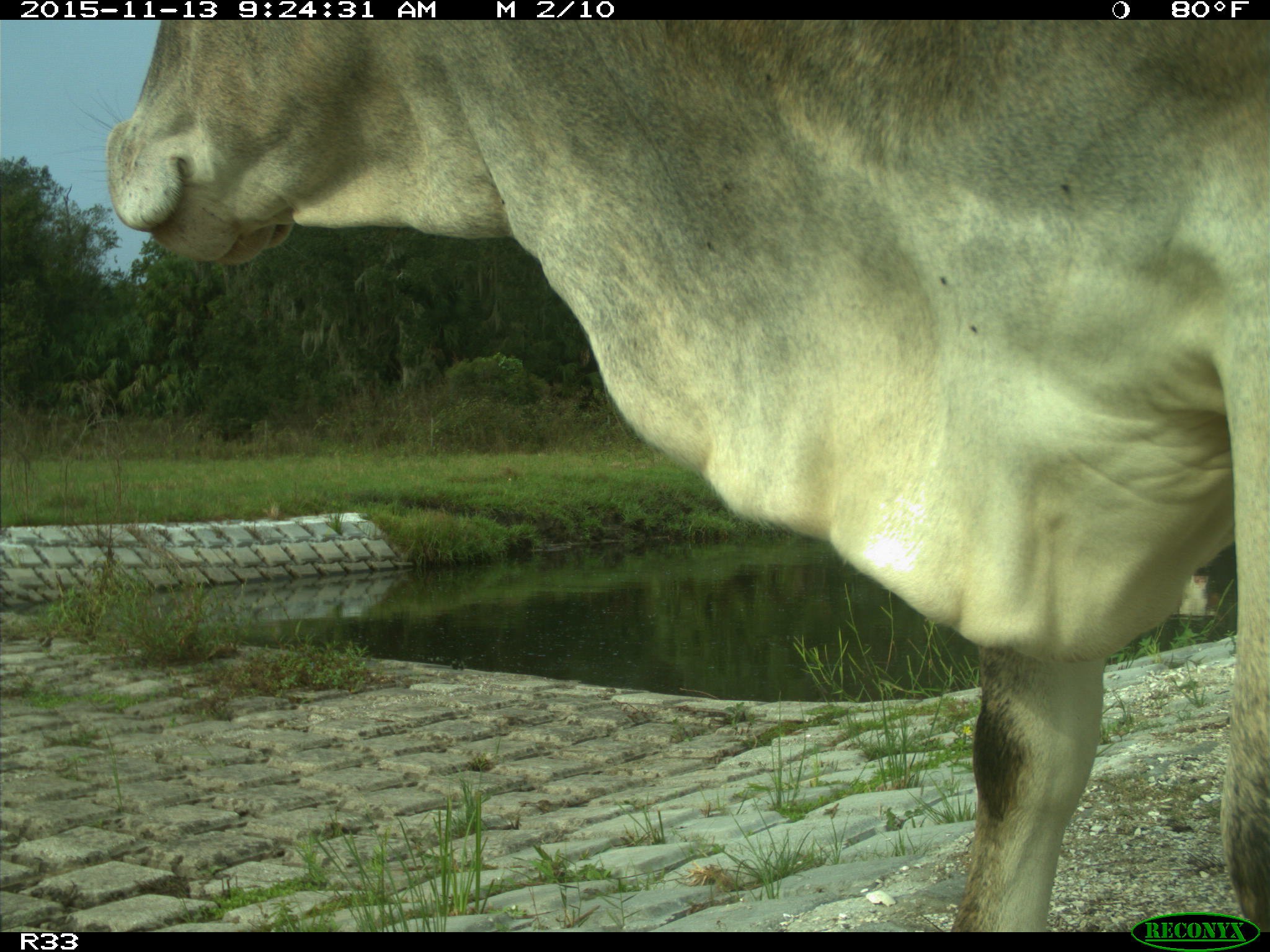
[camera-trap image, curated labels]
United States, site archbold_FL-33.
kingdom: Animalia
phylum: Chordata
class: Mammalia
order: Artiodactyla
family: Bovidae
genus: Bos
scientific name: Bos taurus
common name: domestic cow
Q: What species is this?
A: Bos taurus (domestic cow).